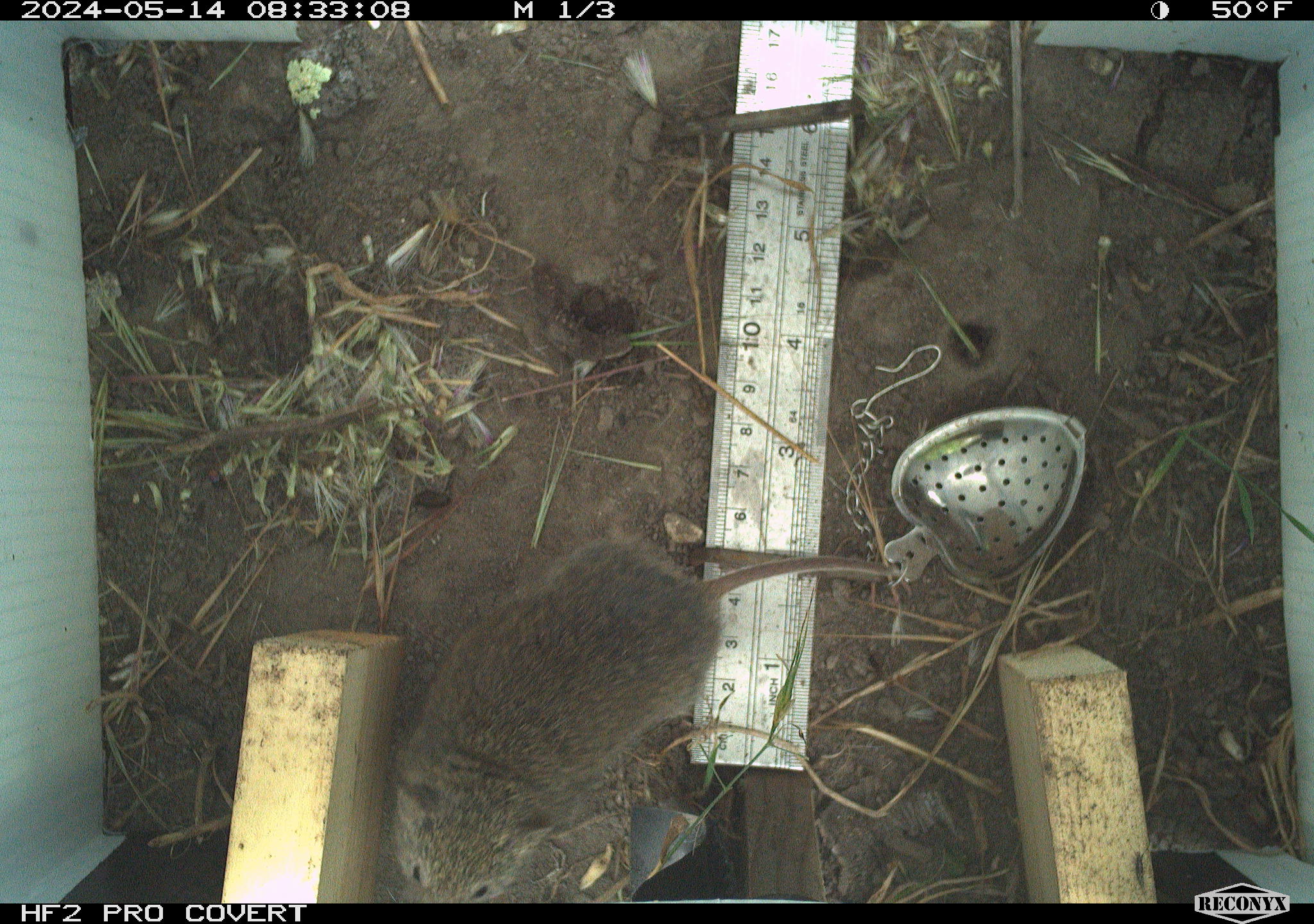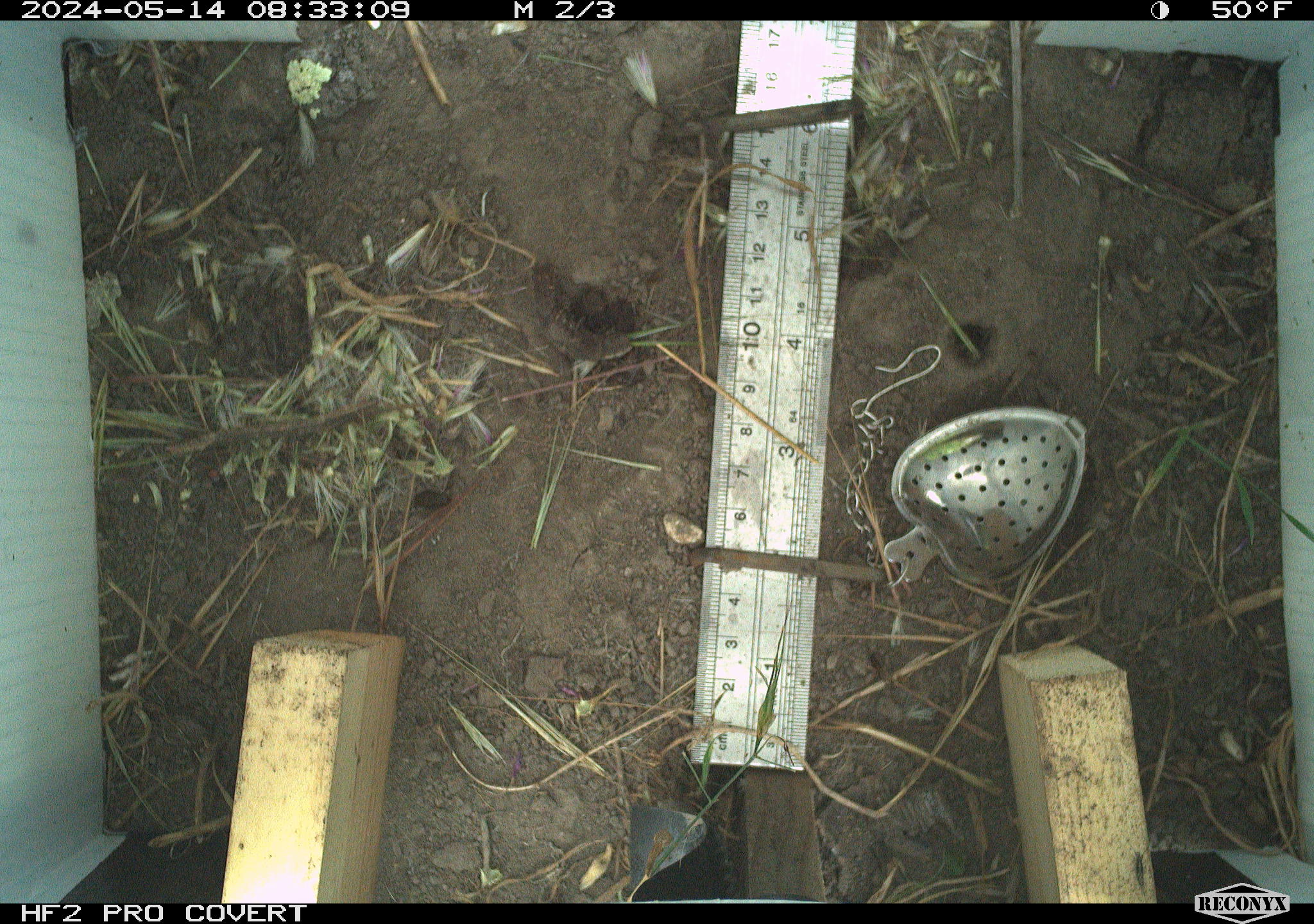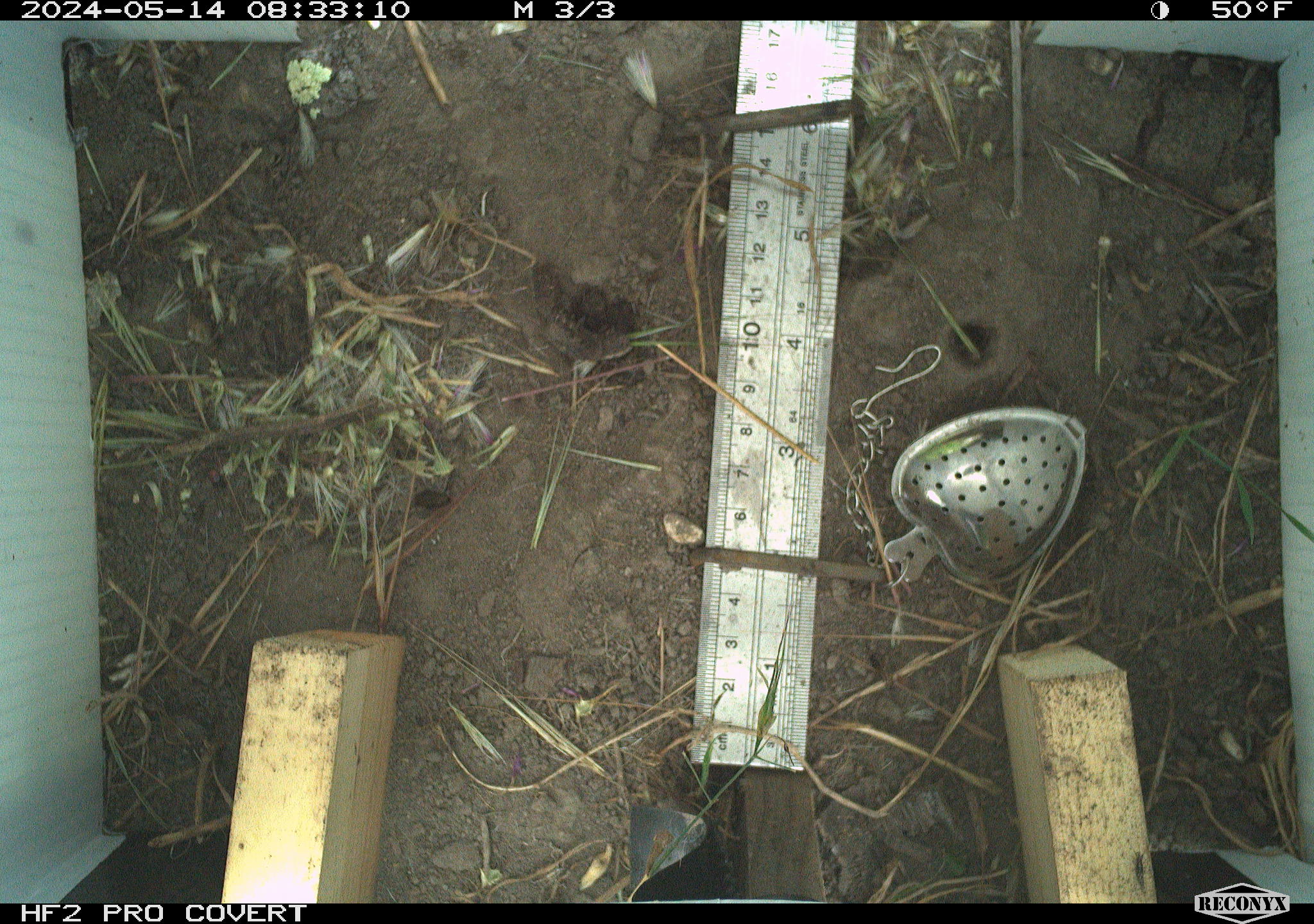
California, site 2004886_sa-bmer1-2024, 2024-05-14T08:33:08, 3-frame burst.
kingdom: Animalia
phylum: Chordata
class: Mammalia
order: Rodentia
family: Cricetidae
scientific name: Arvicolinae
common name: voles, lemmings, and muskrats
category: arvicolinae subfamily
Arvicolinae subfamily (voles, lemmings, and muskrats) (Arvicolinae).